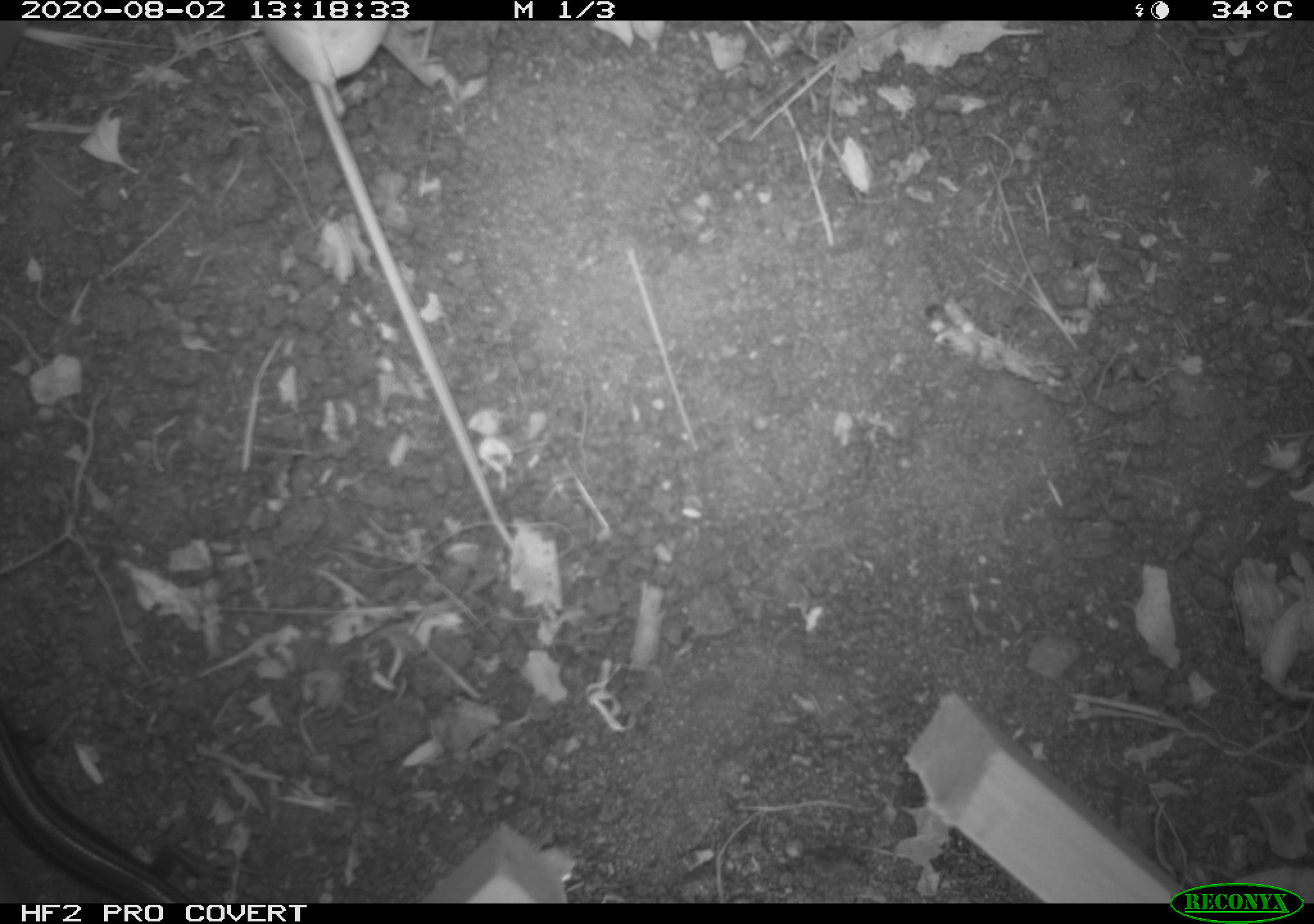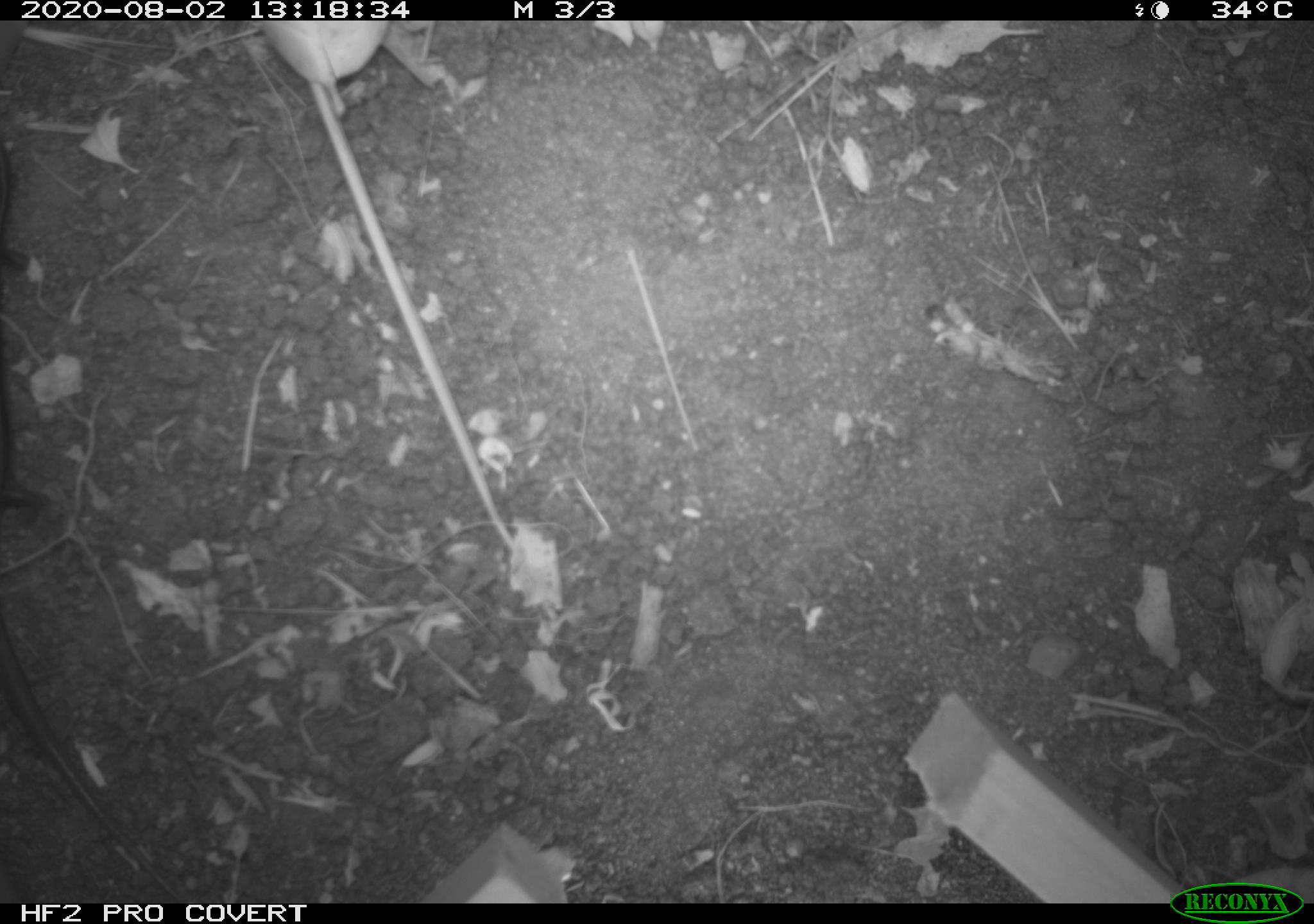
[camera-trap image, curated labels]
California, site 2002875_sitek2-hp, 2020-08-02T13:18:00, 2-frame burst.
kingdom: Animalia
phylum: Chordata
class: Reptilia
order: Squamata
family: Scincidae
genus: Plestiodon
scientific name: Plestiodon skiltonianus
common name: western skink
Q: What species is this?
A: Western skink (Plestiodon skiltonianus).